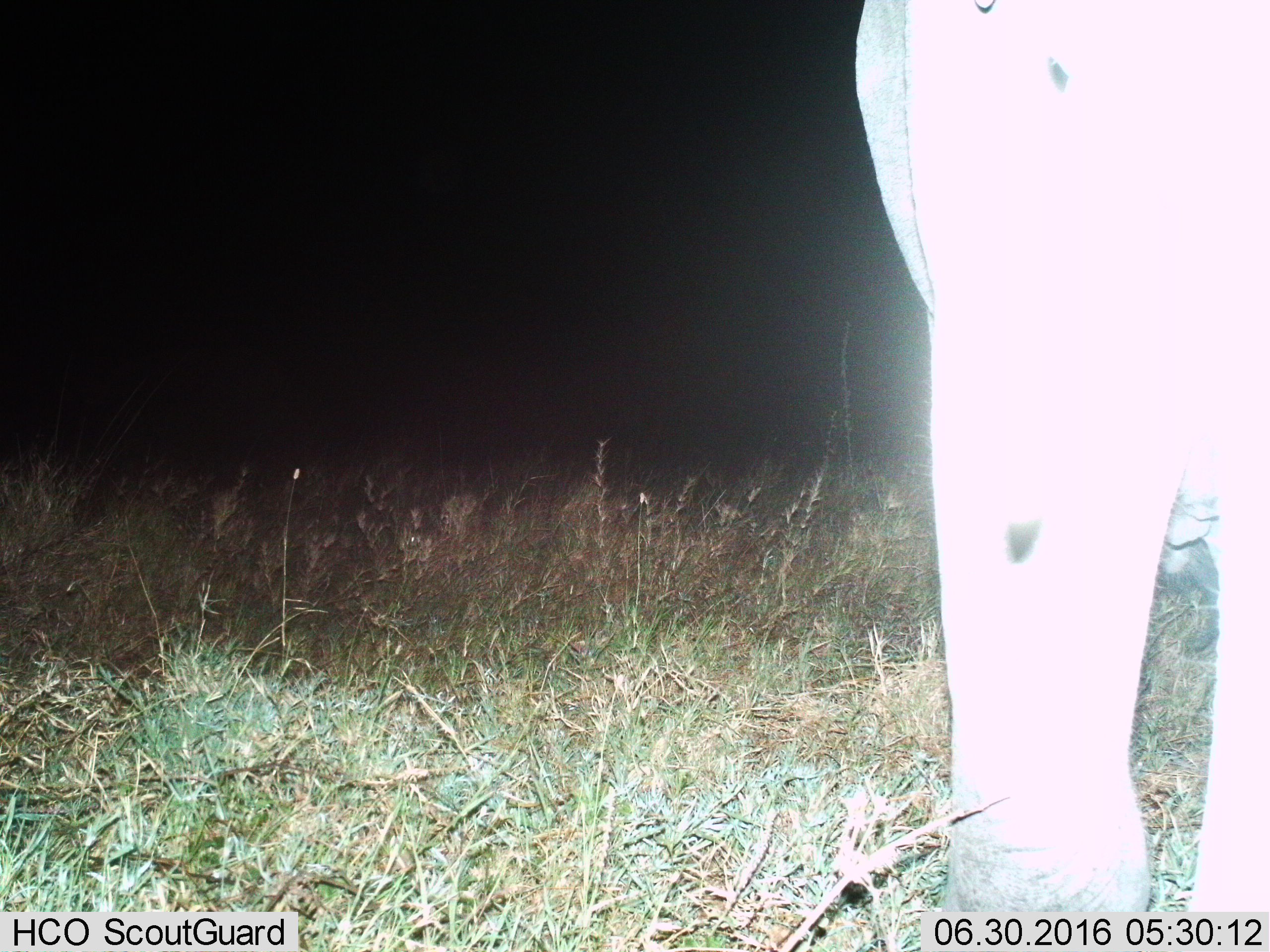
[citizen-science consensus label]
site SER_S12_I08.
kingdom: Animalia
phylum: Chordata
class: Mammalia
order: Proboscidea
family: Elephantidae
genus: Loxodonta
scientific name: Loxodonta africana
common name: african bush elephant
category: elephant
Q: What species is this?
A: Elephant (african bush elephant) (Loxodonta africana).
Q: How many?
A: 1.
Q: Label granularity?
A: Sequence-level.